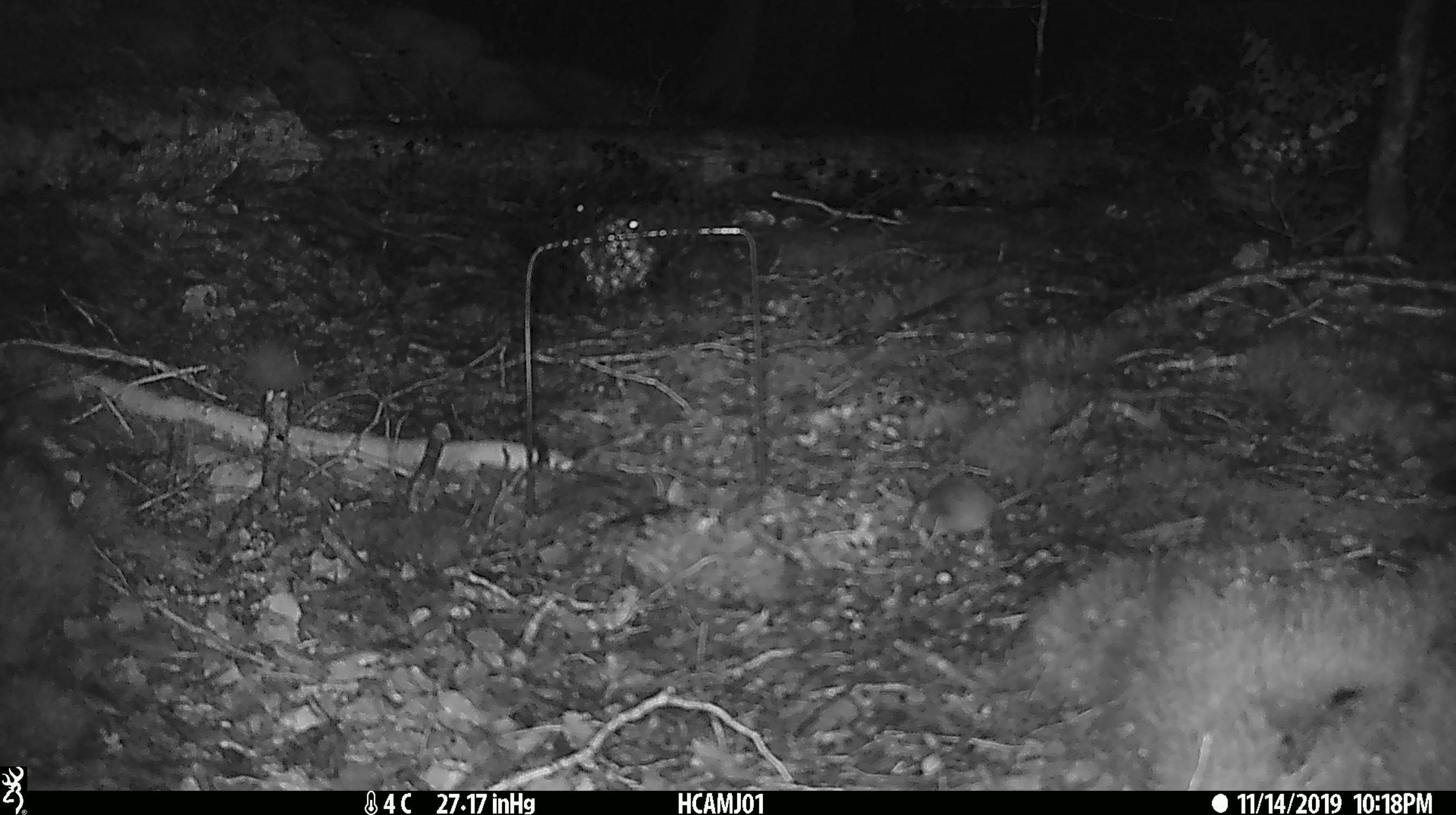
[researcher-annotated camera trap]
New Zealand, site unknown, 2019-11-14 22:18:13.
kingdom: Animalia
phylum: Chordata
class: Mammalia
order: Rodentia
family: Muridae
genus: Mus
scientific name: Mus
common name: mouse